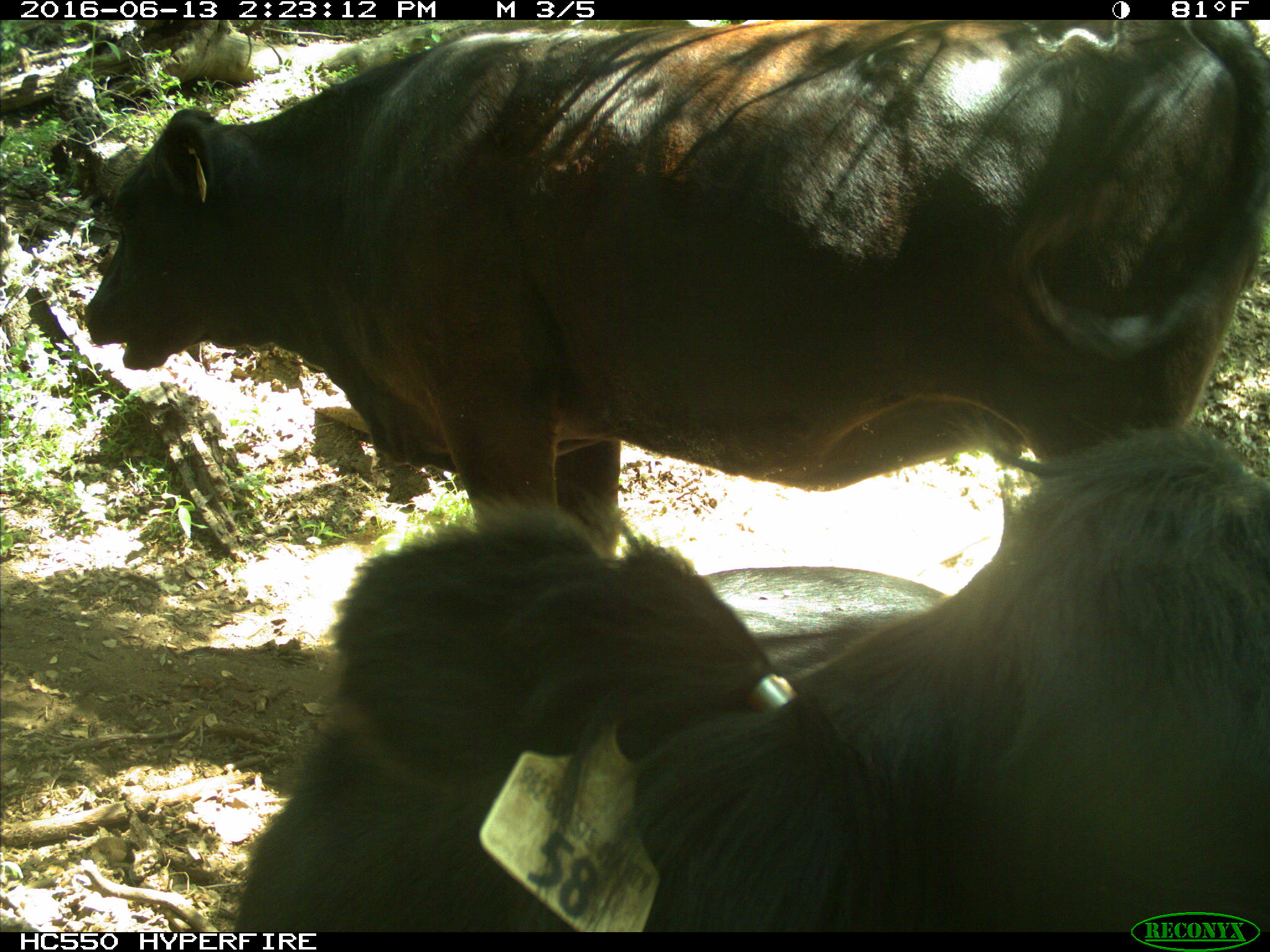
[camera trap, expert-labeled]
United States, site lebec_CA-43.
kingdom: Animalia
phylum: Chordata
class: Mammalia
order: Artiodactyla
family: Bovidae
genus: Bos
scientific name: Bos taurus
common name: domestic cow